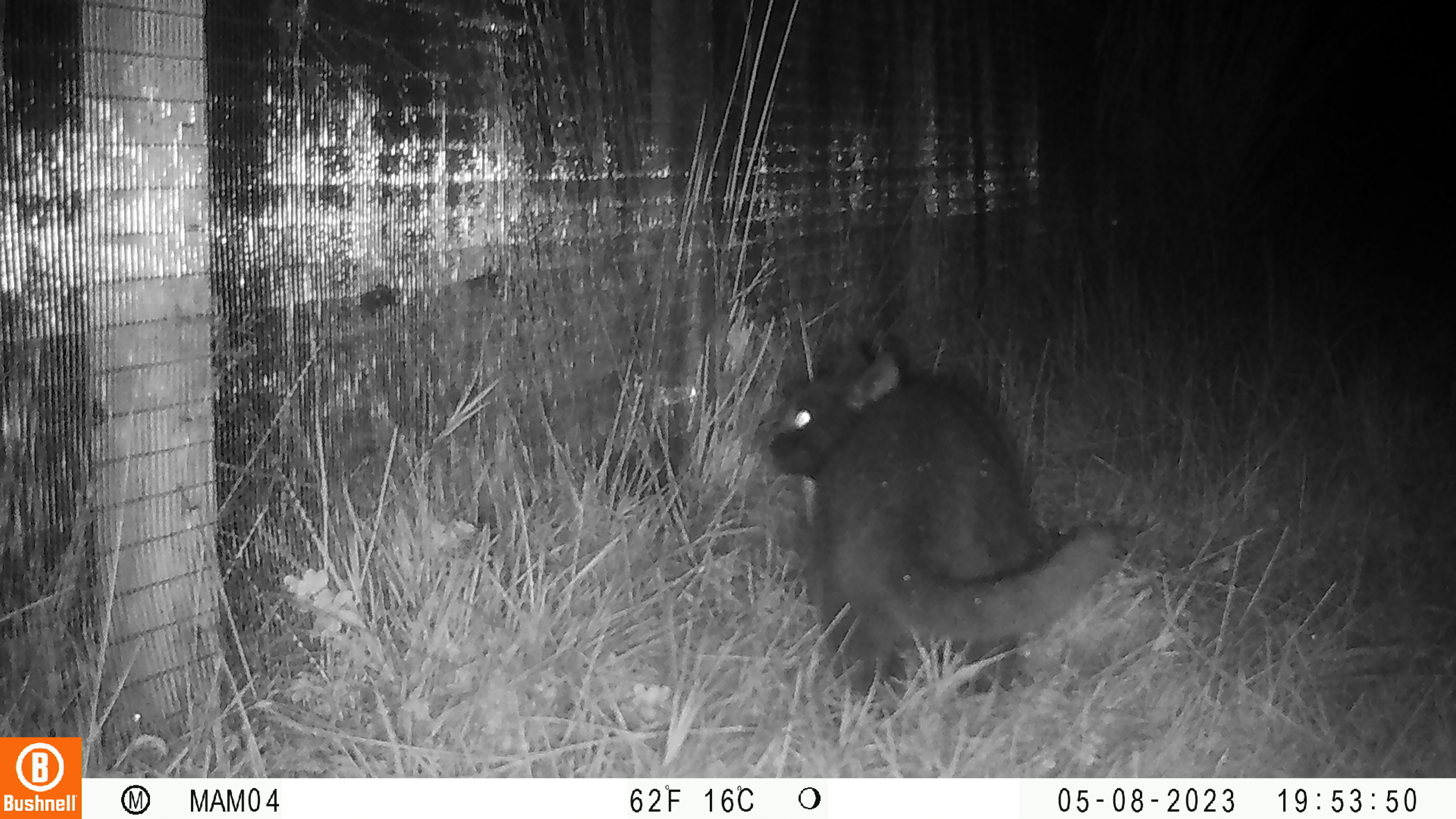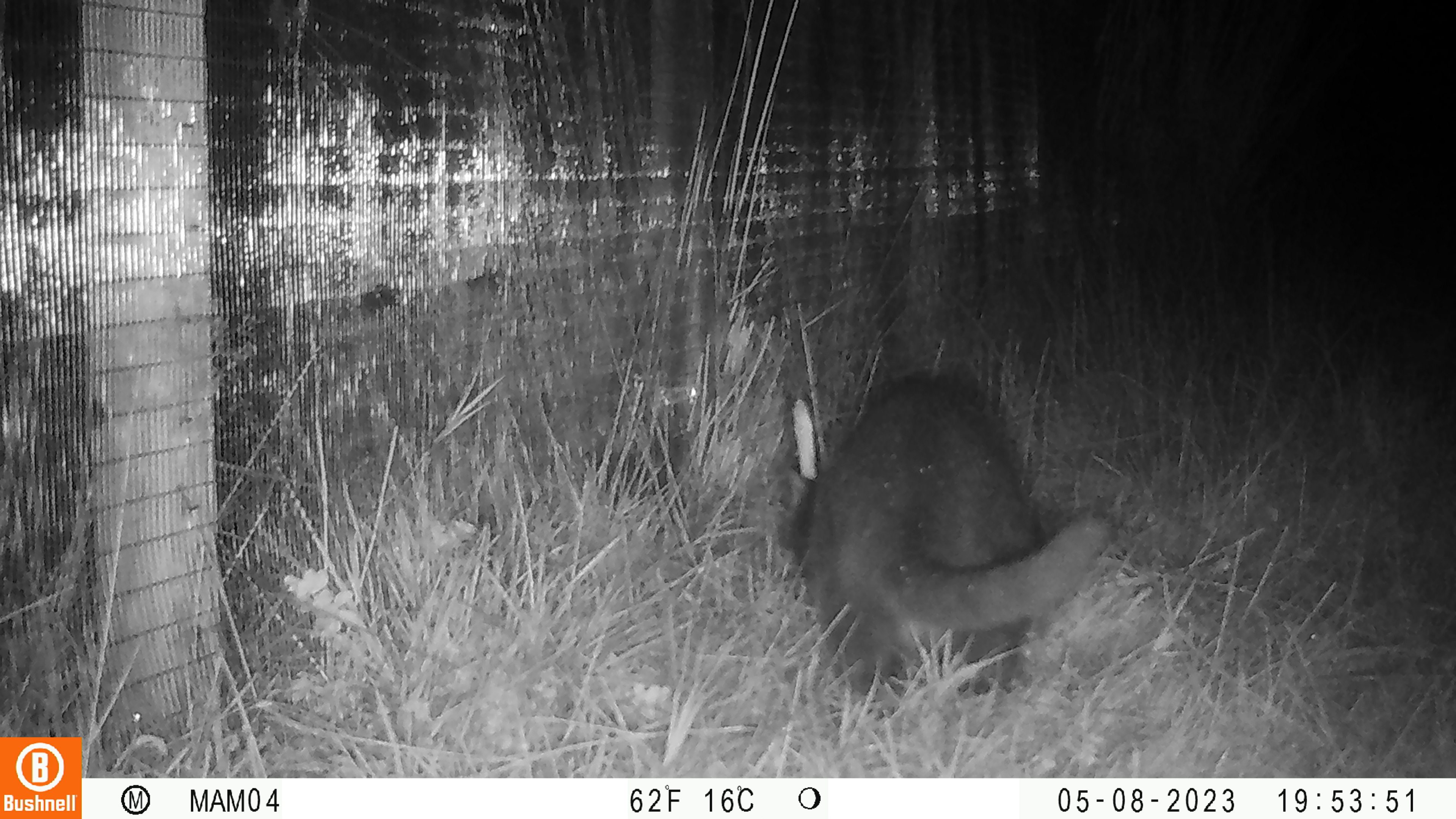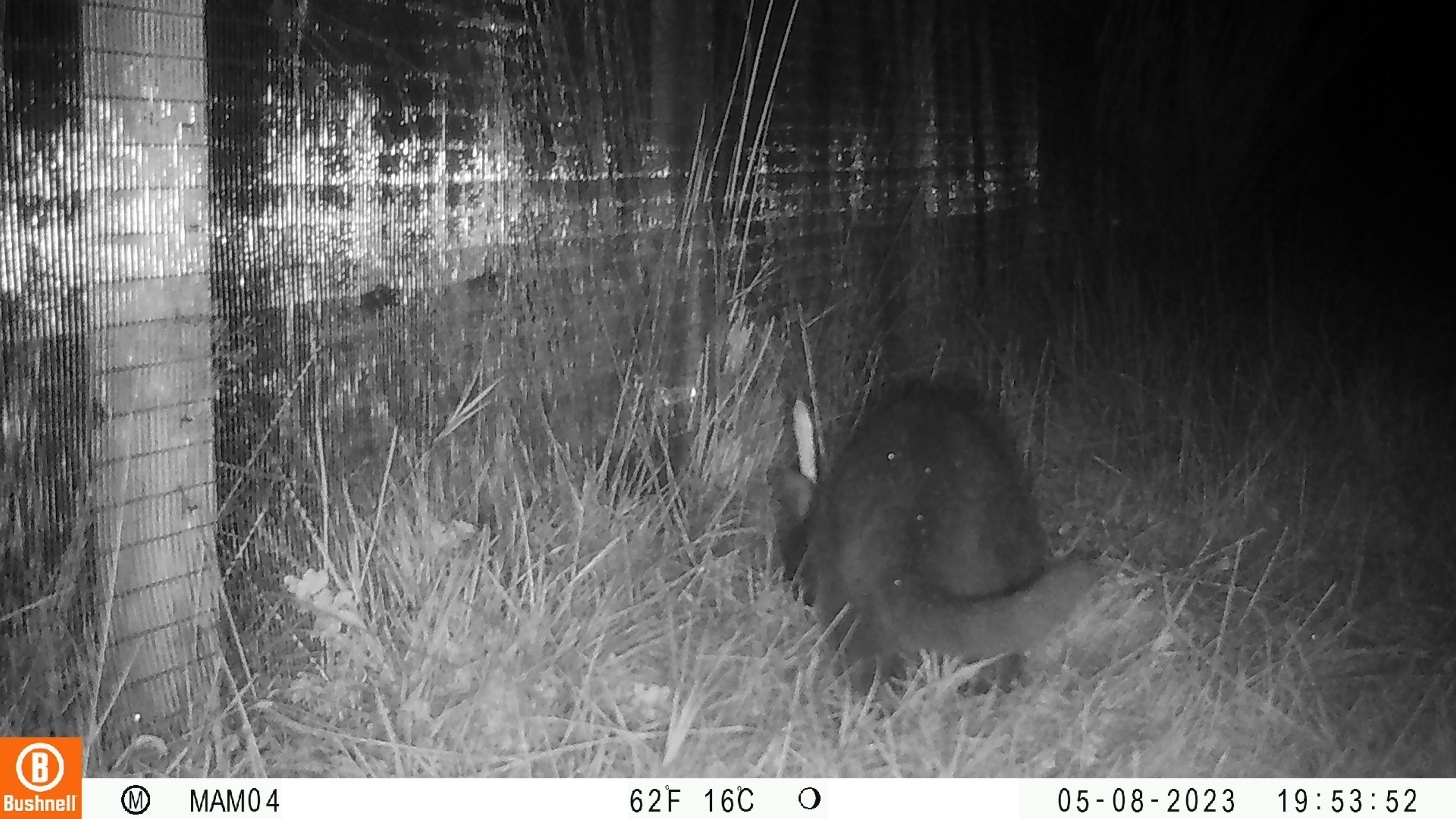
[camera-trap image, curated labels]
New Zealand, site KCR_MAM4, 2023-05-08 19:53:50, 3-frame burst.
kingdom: Animalia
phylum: Chordata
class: Mammalia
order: Carnivora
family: Felidae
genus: Felis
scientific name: Felis catus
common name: domestic cat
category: cat